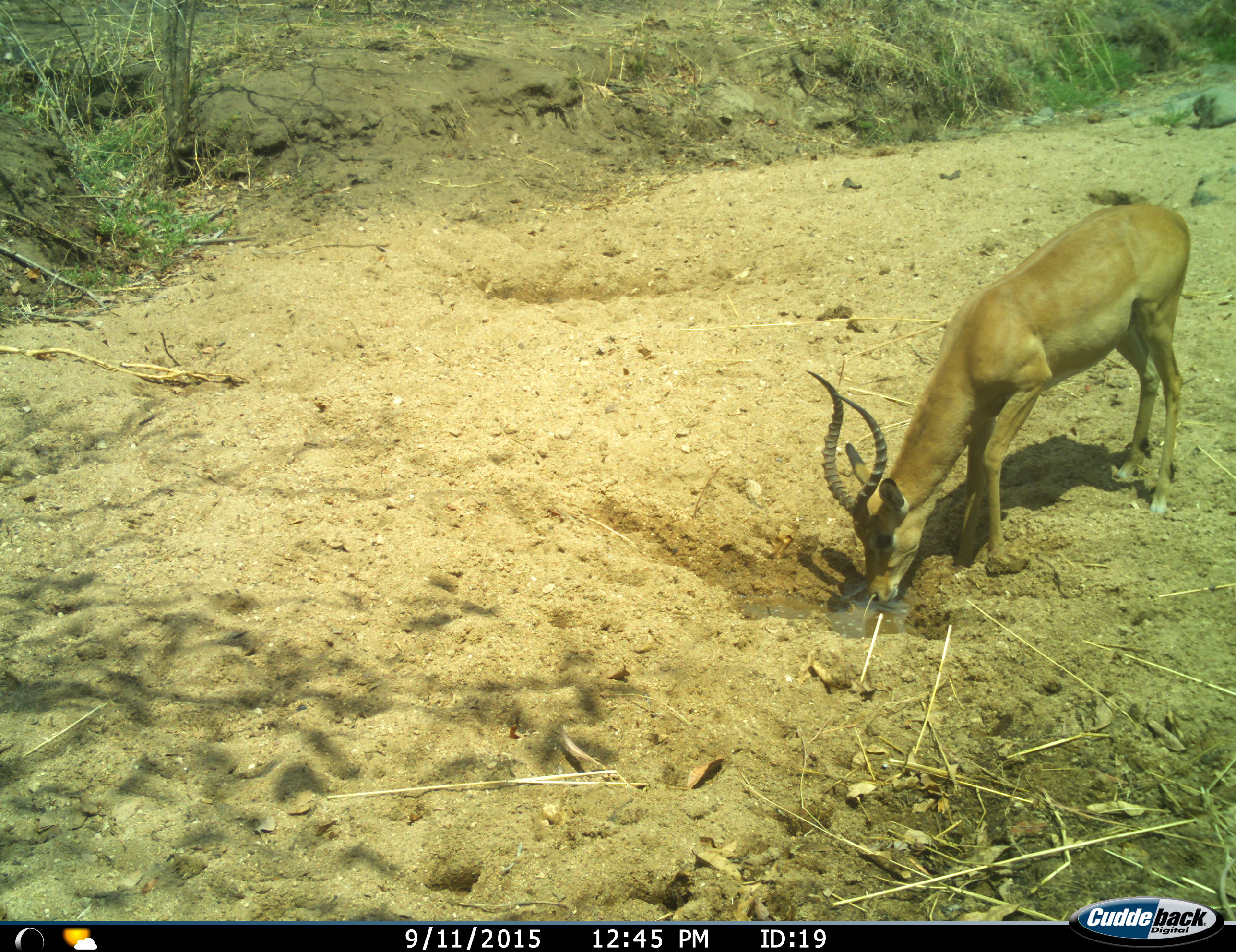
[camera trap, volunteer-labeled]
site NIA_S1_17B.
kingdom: Animalia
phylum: Chordata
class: Mammalia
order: Artiodactyla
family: Bovidae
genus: Aepyceros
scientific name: Aepyceros melampus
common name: impala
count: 1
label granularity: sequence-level